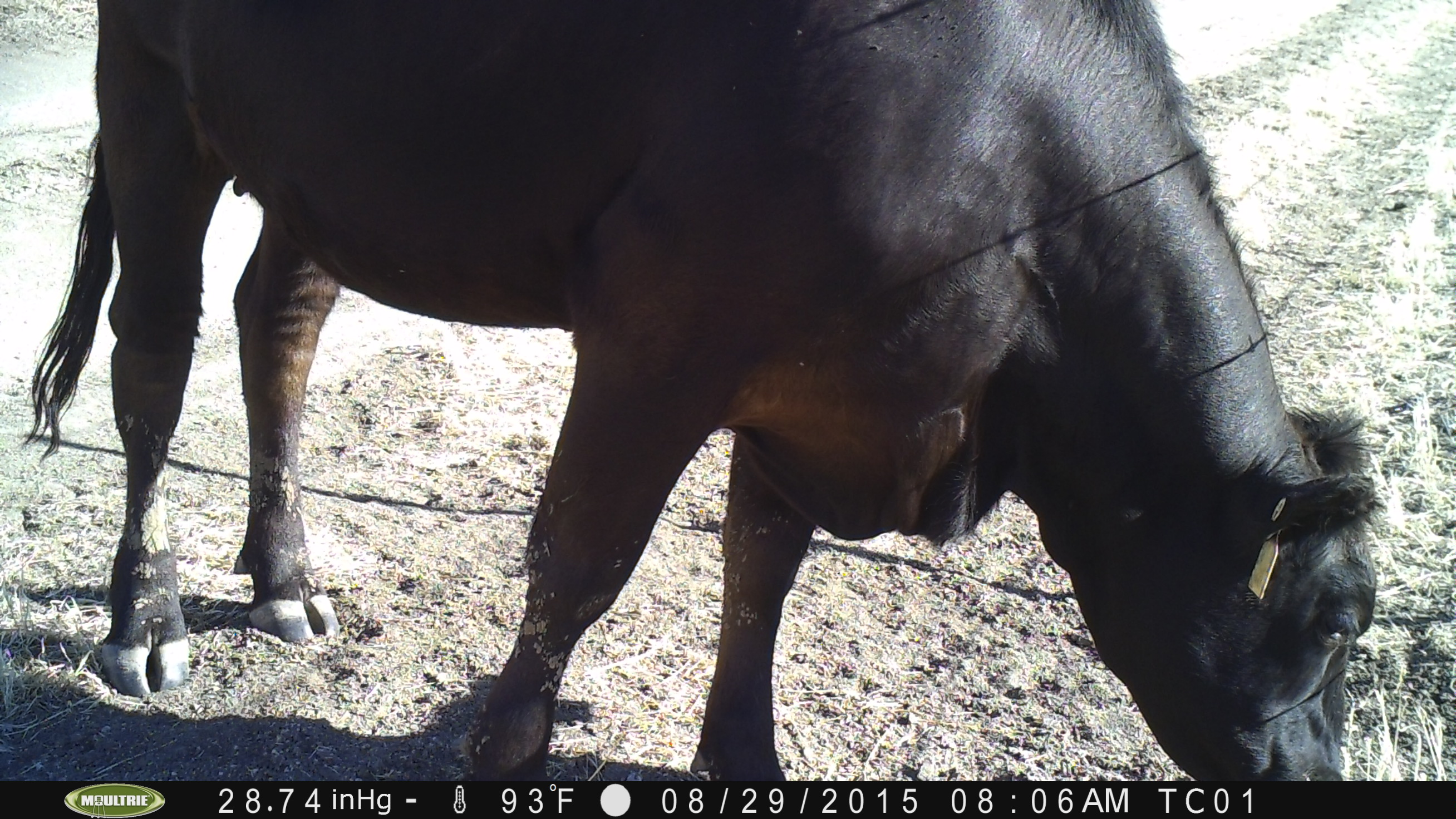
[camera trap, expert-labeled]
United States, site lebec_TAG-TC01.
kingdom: Animalia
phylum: Chordata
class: Mammalia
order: Artiodactyla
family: Bovidae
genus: Bos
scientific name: Bos taurus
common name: domestic cow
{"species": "Bos taurus (domestic cow)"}